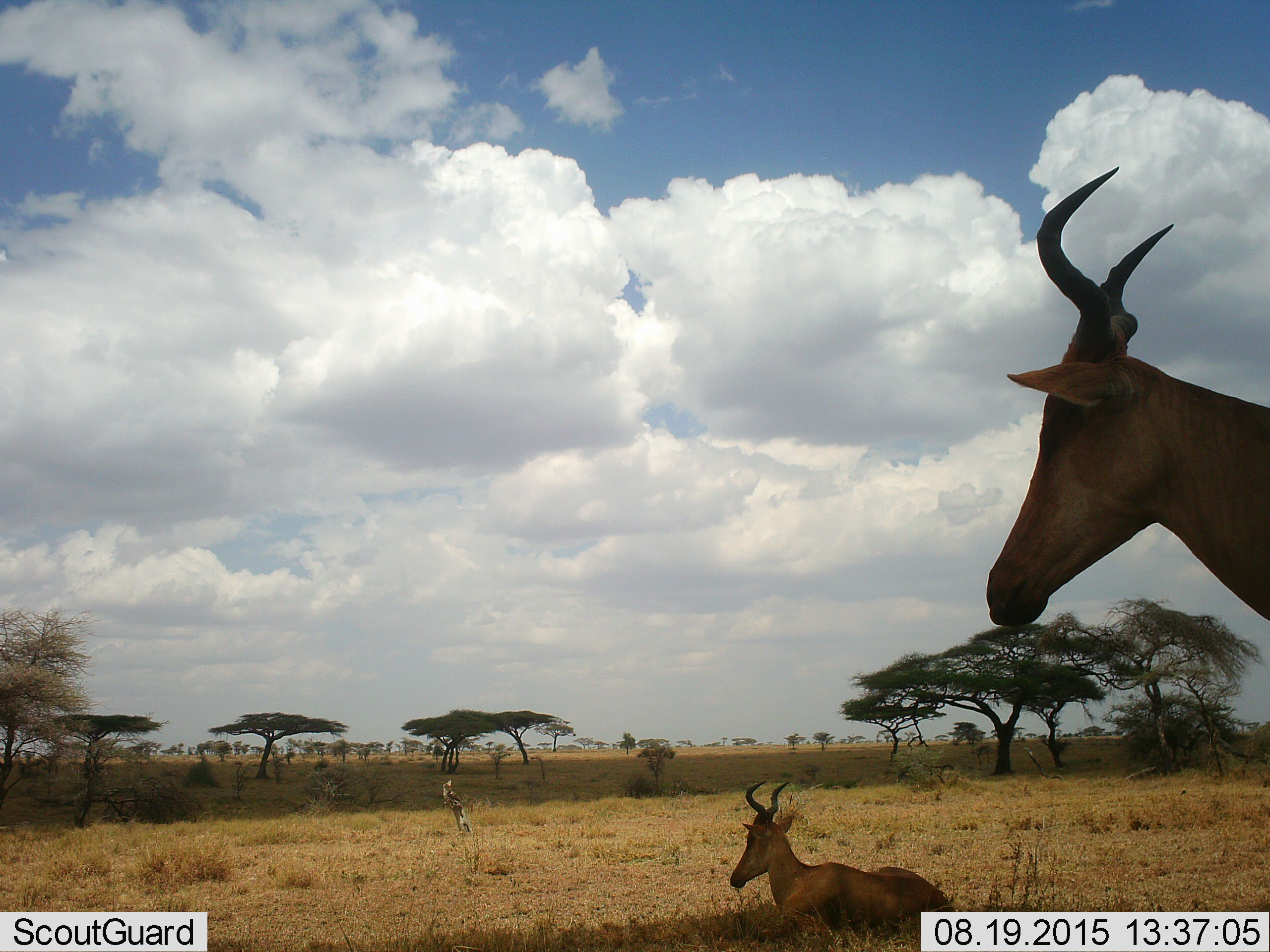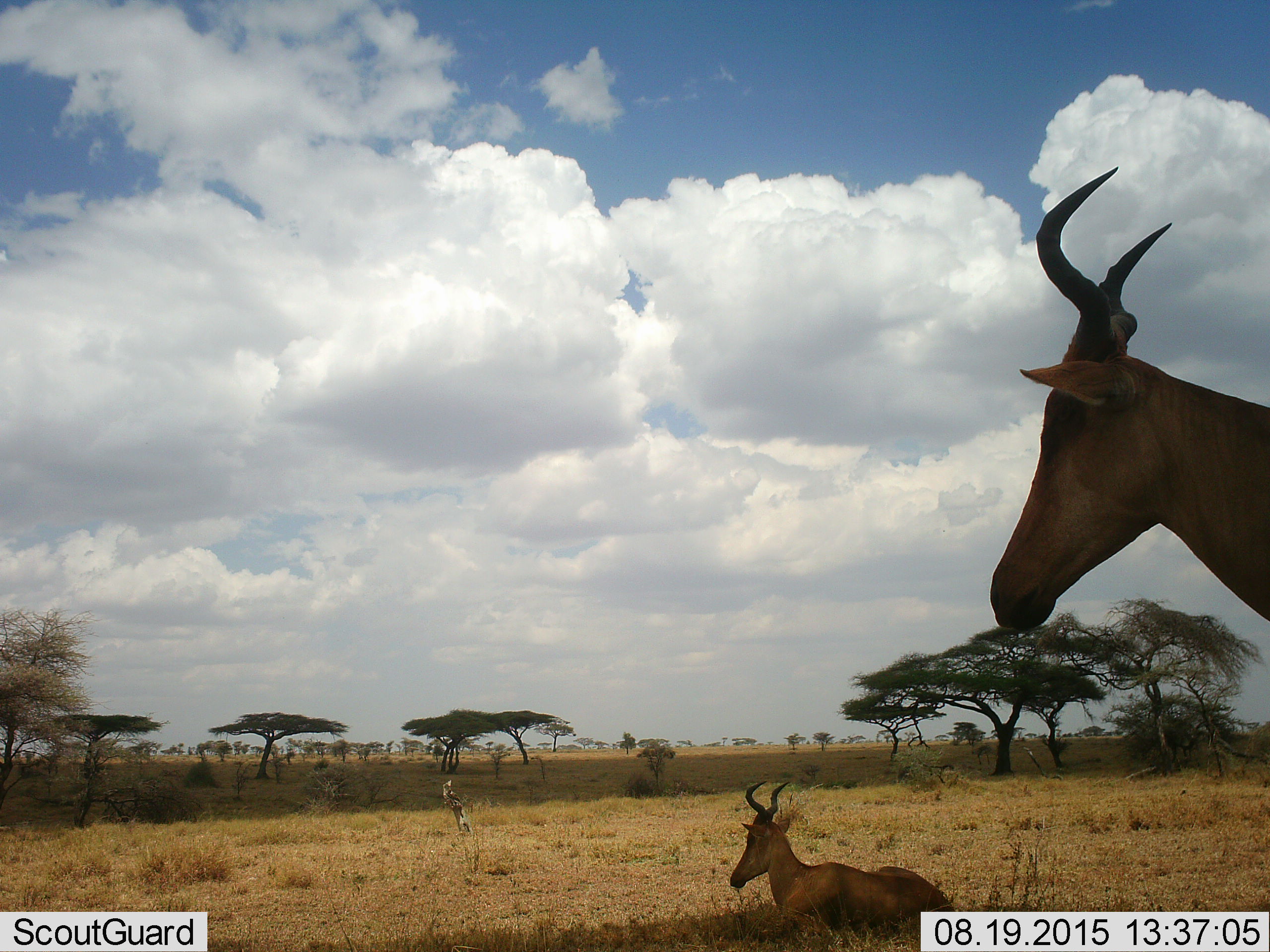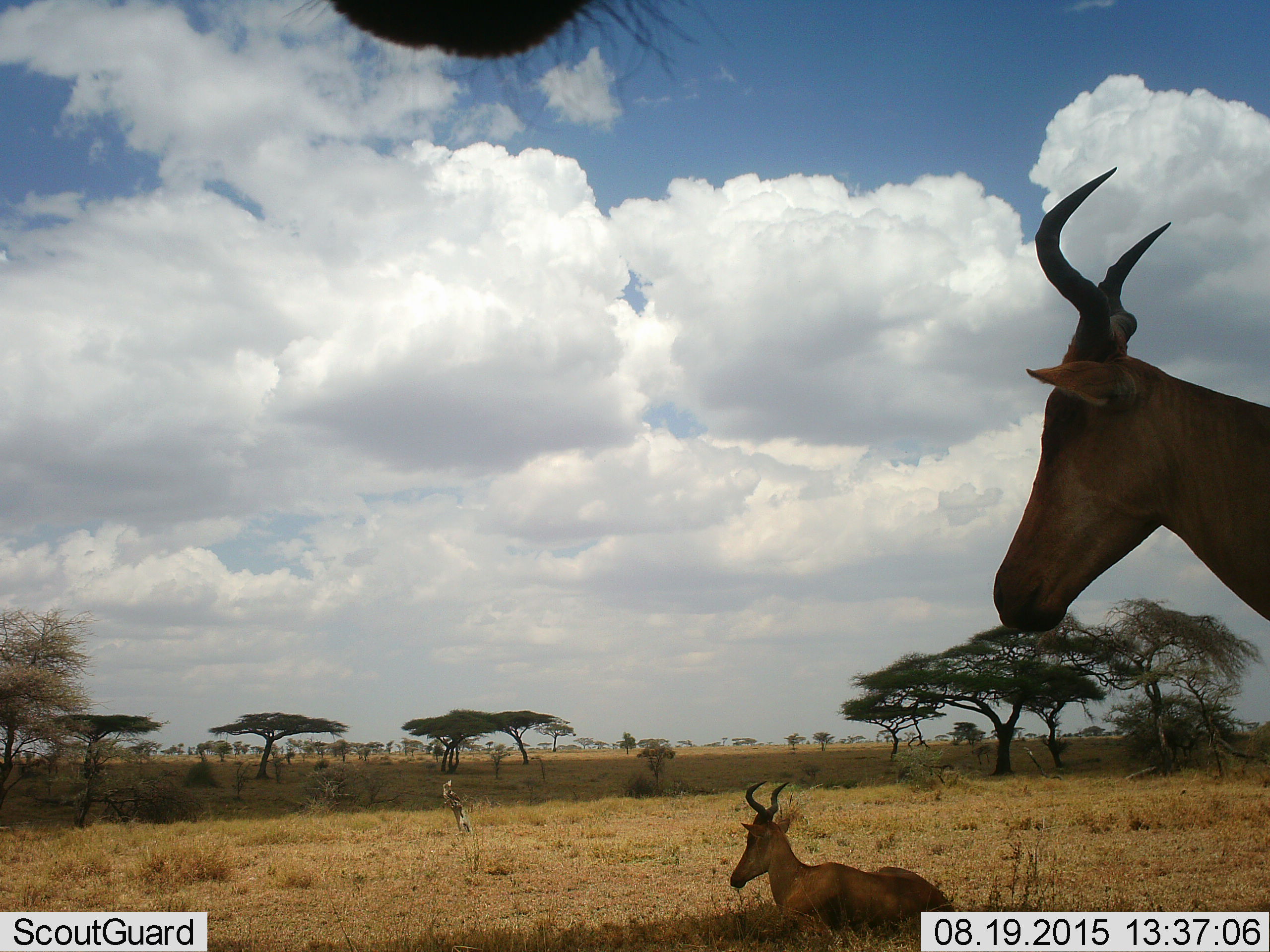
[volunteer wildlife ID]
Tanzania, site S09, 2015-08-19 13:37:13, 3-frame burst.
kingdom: Animalia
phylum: Chordata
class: Mammalia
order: Artiodactyla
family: Bovidae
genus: Alcelaphus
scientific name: Alcelaphus buselaphus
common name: hartebeest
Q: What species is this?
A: Hartebeest (Alcelaphus buselaphus).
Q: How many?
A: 3.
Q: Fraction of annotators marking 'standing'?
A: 75%.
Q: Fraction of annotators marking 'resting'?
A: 100%.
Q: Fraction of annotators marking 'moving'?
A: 0%.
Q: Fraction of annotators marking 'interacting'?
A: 0%.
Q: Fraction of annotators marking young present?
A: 0%.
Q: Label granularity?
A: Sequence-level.